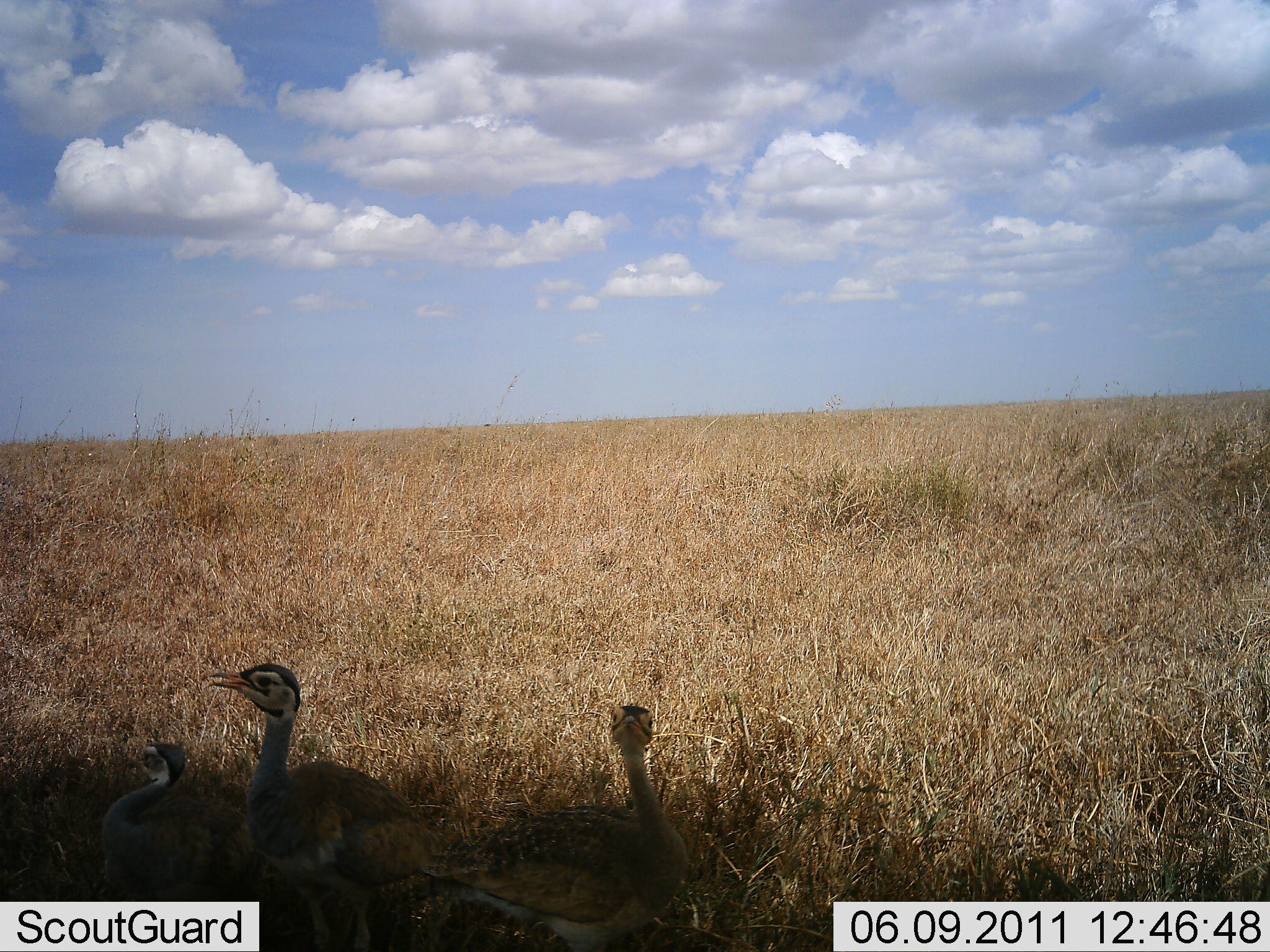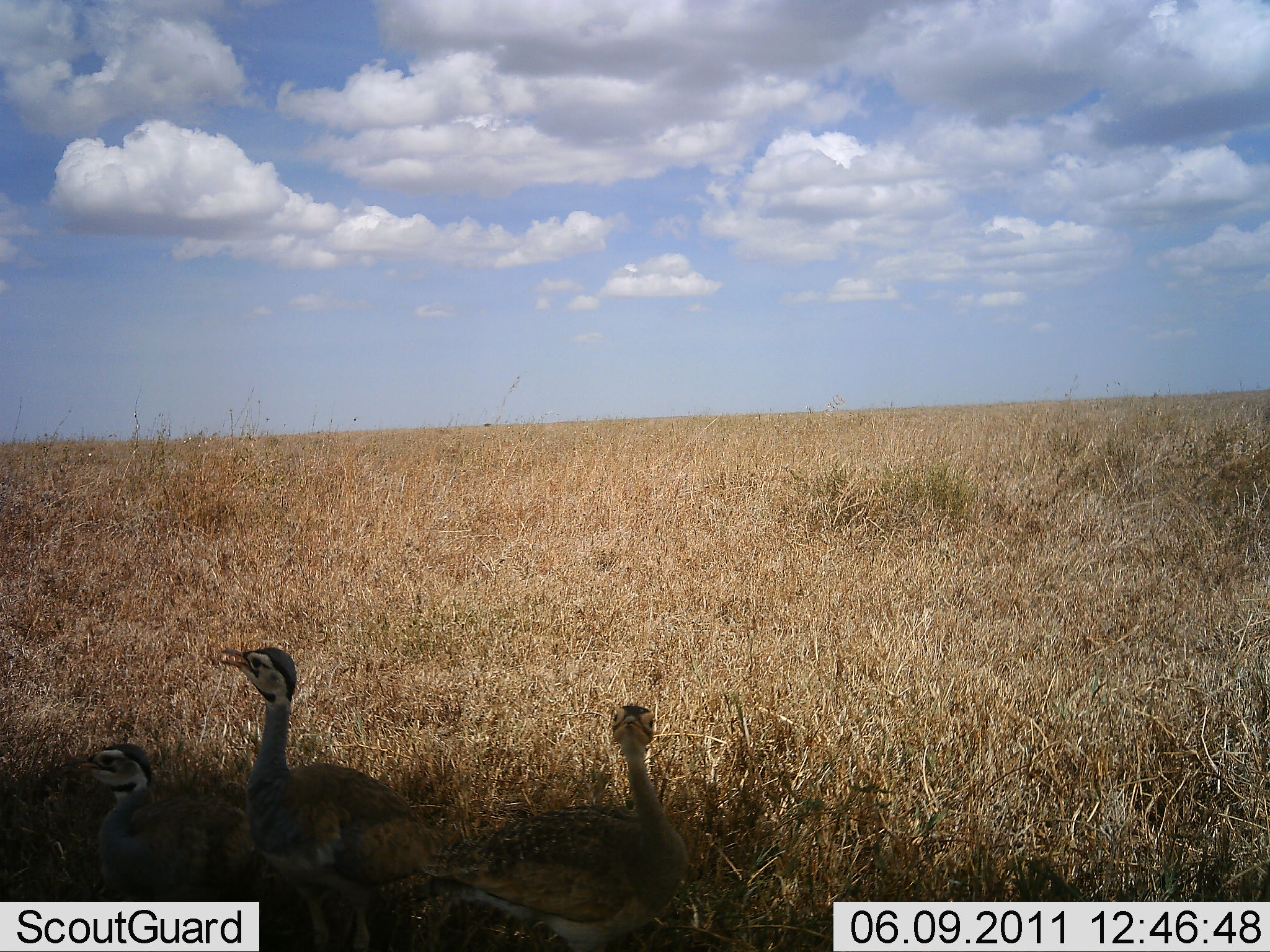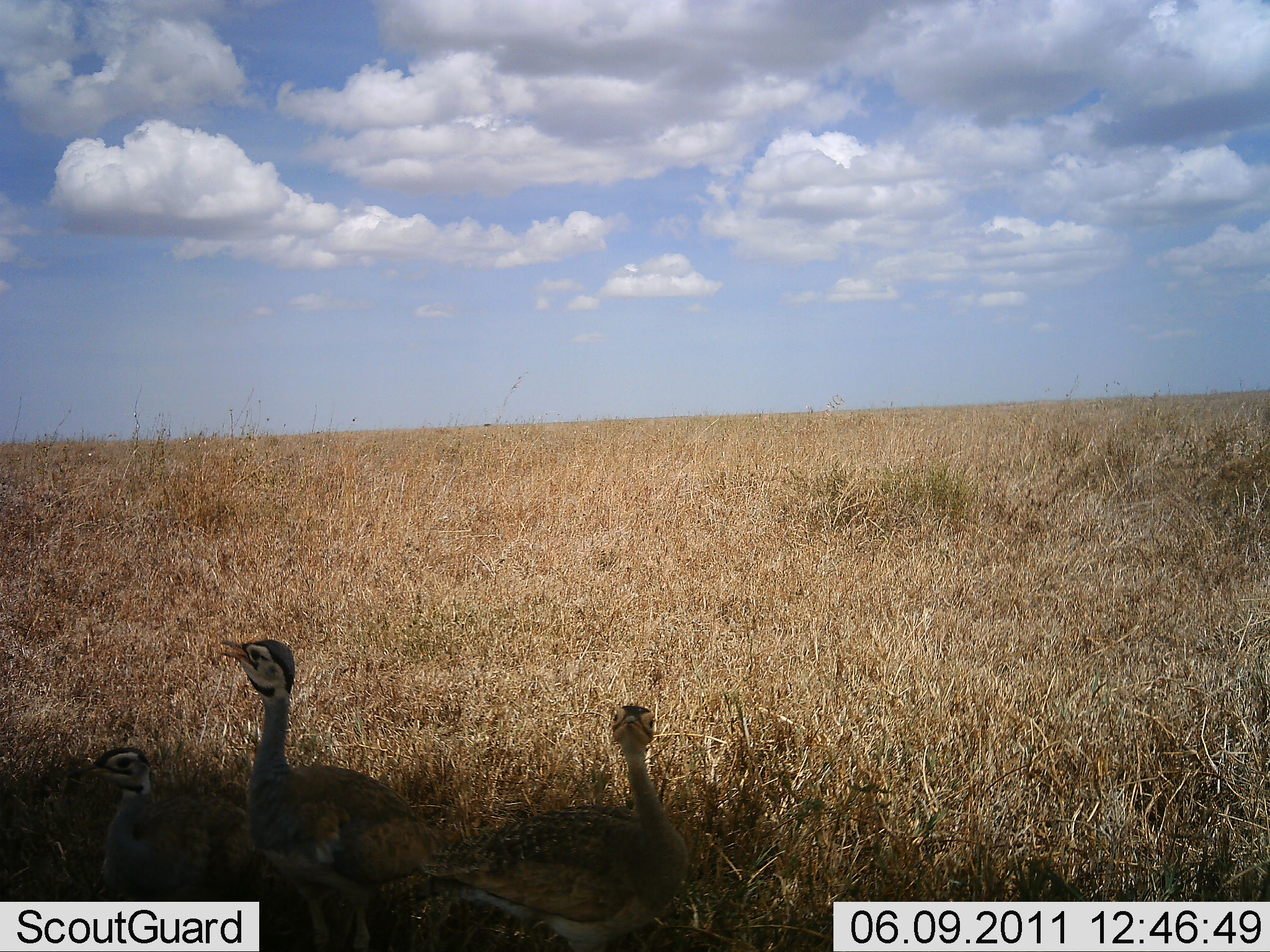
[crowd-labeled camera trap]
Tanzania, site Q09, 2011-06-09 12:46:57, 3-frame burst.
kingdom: Animalia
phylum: Chordata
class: Aves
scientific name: Aves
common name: bird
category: otherbird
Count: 3.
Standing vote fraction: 67%.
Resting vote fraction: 42%.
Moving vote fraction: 0%.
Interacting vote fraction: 0%.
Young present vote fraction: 8%.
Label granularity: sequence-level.